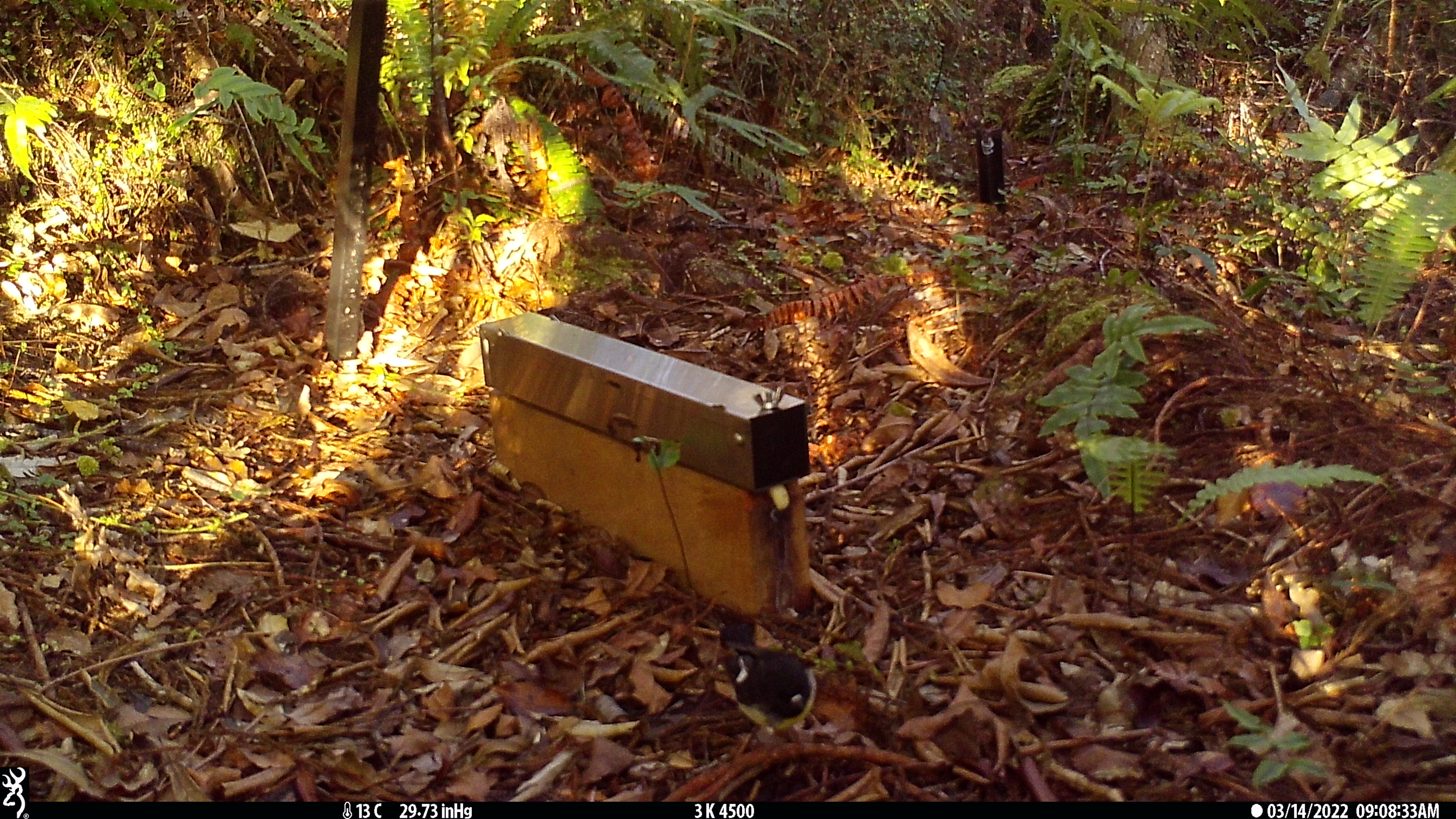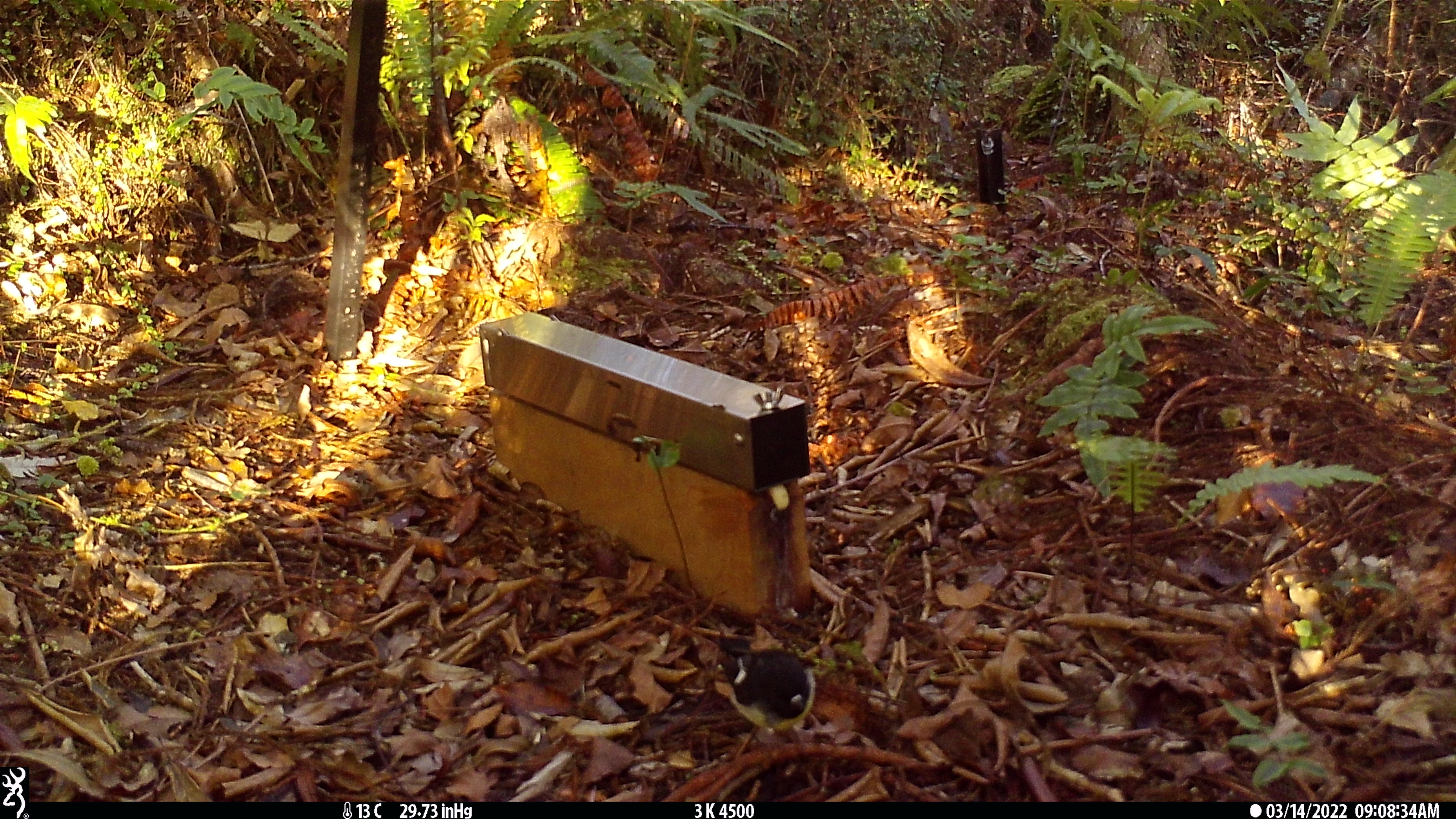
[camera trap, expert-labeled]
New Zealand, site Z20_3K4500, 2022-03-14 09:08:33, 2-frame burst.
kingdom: Animalia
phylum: Chordata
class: Aves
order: Passeriformes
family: Petroicidae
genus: Petroica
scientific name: Petroica macrocephala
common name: tomtit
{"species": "tomtit (Petroica macrocephala)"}